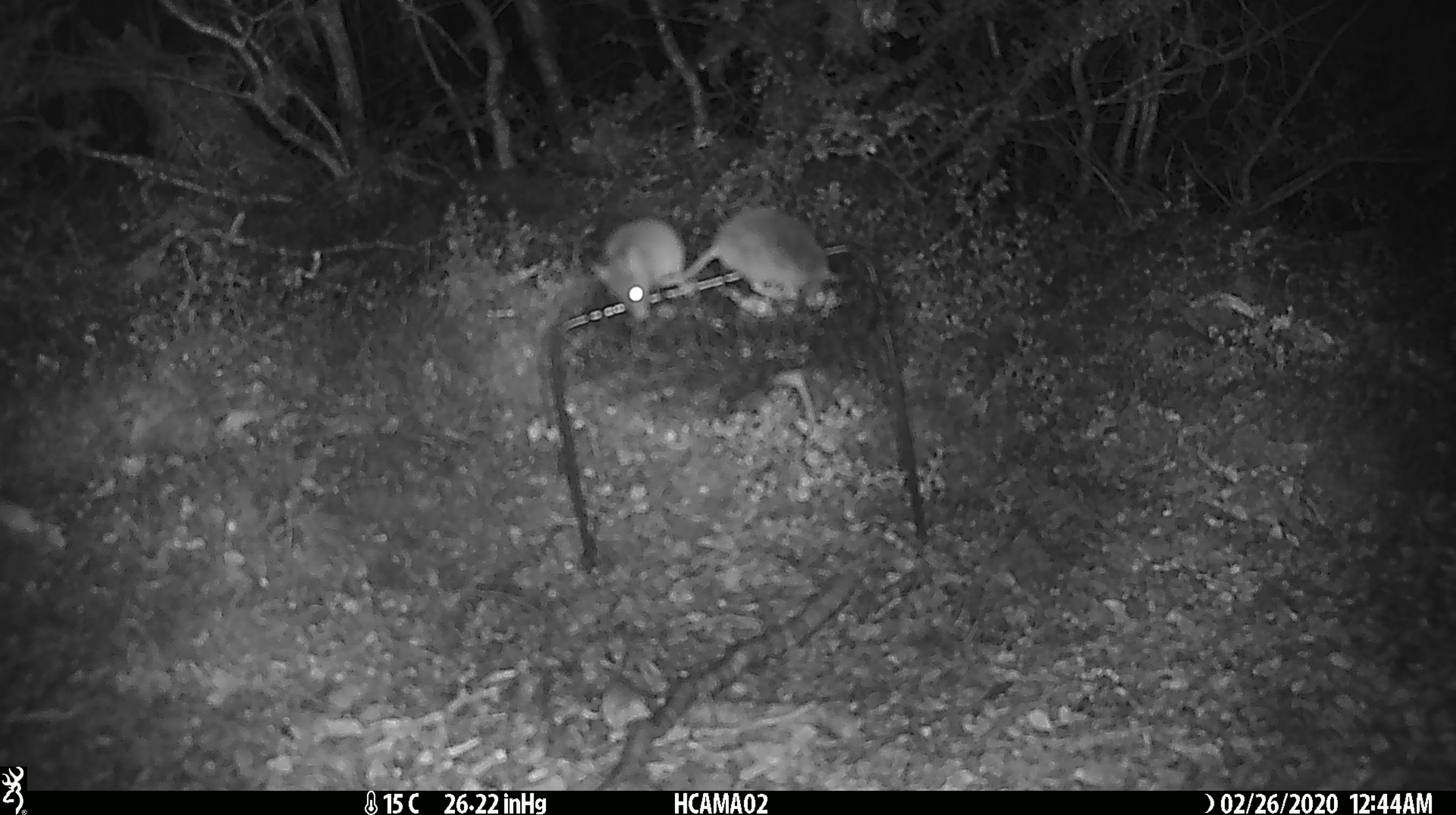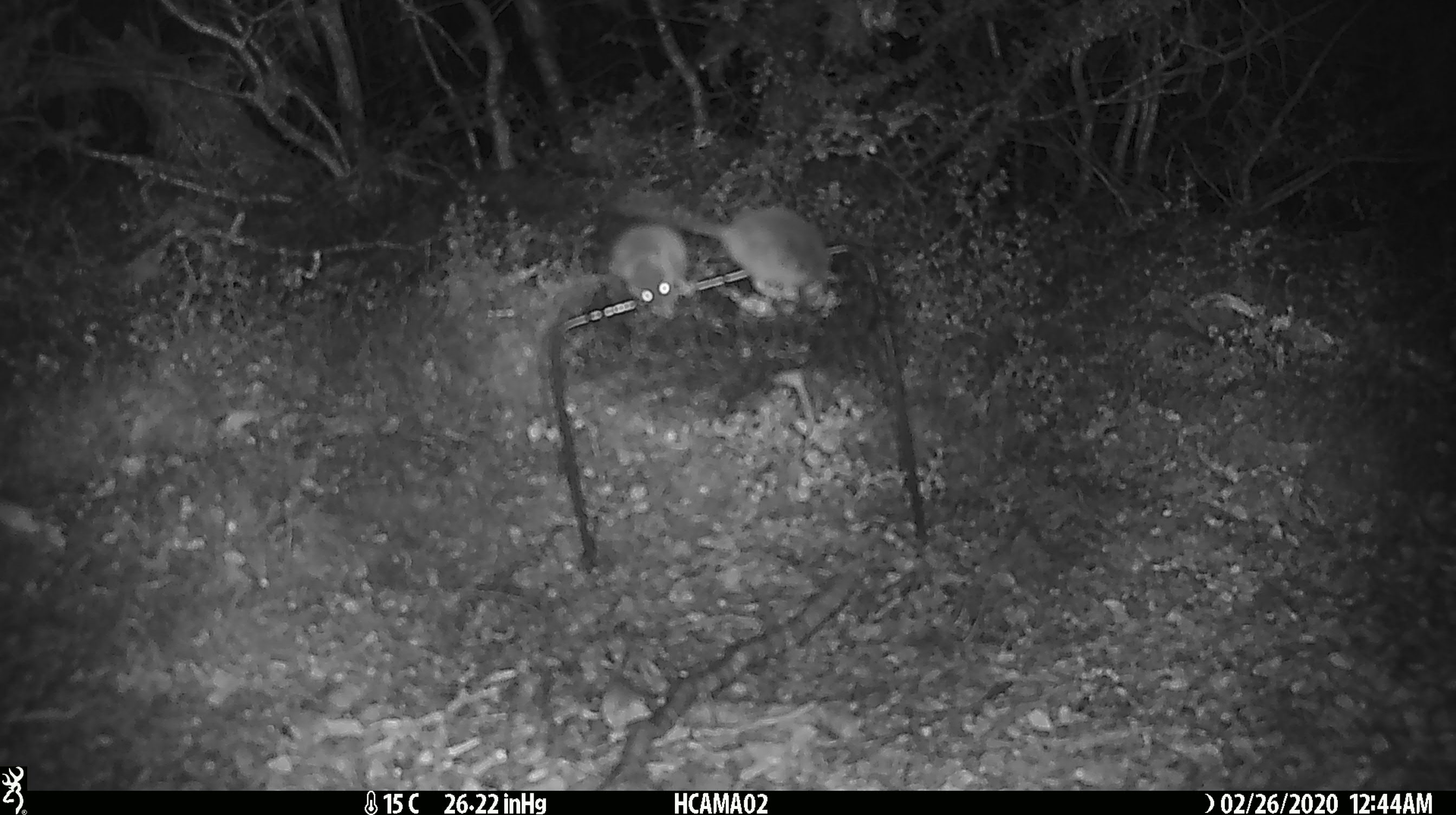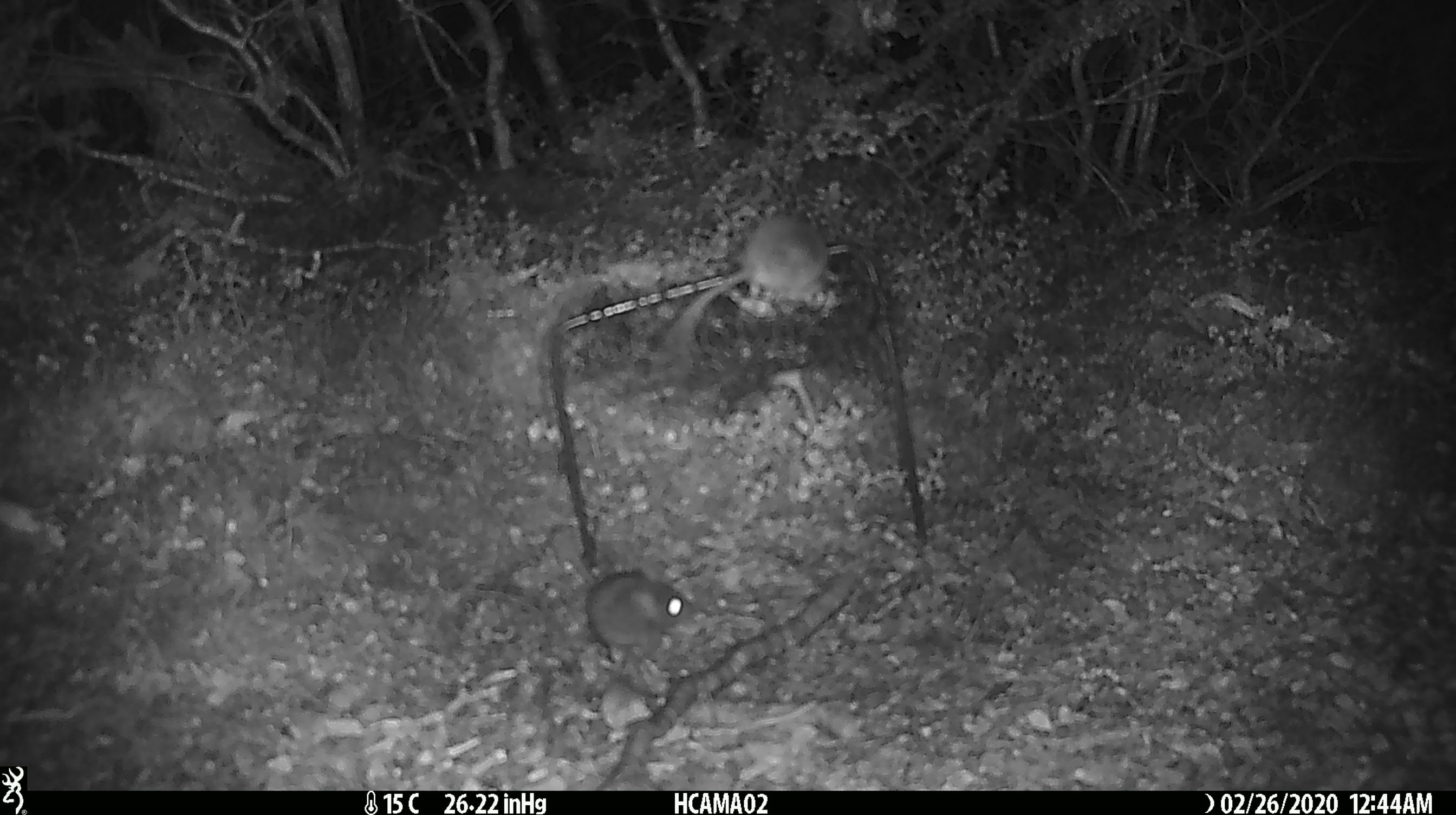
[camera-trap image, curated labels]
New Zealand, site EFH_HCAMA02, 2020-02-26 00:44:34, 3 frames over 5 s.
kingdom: Animalia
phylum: Chordata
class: Mammalia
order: Rodentia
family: Muridae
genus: Mus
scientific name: Mus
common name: mouse